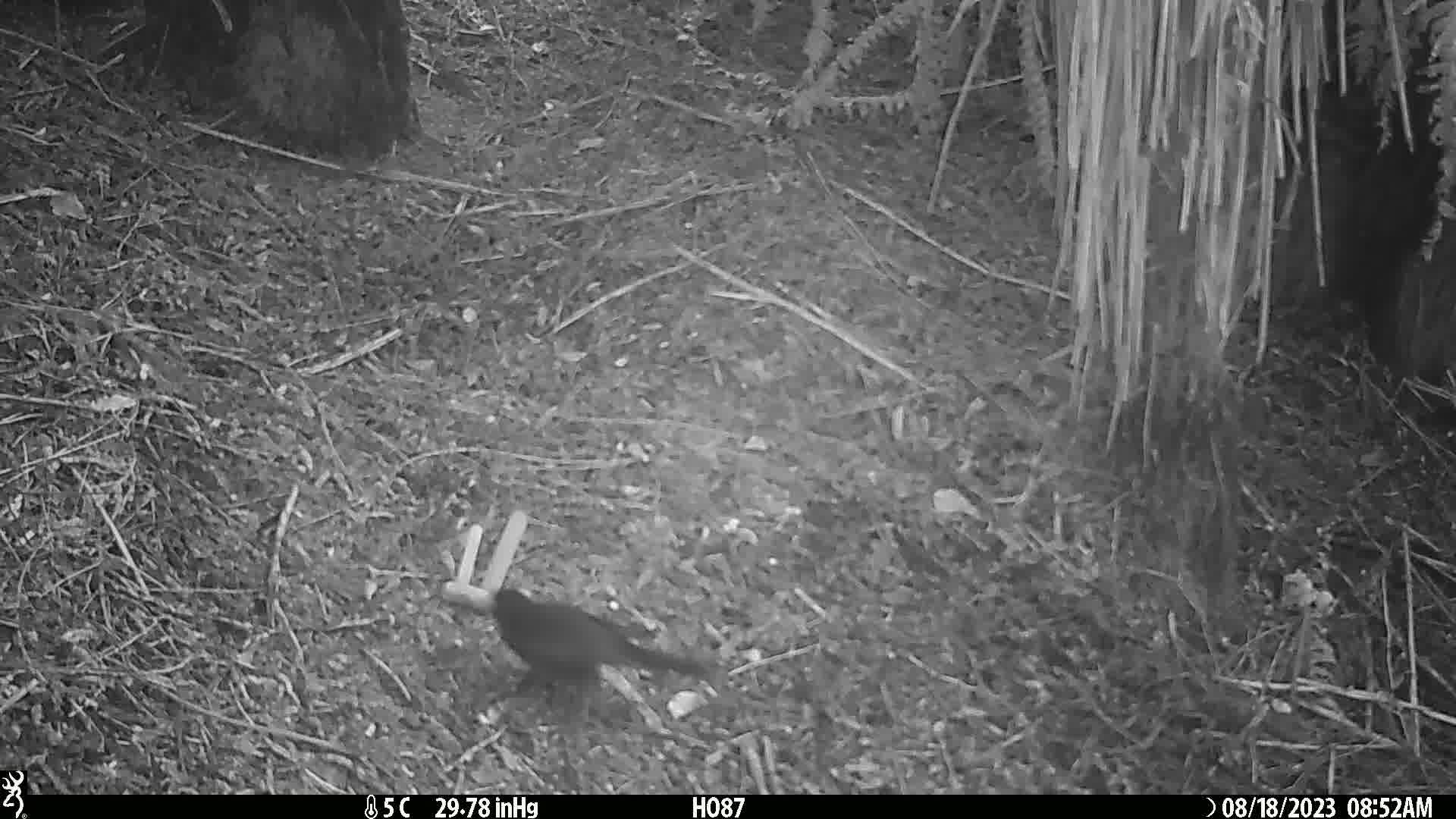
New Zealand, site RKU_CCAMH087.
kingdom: Animalia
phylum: Chordata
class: Aves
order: Passeriformes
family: Turdidae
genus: Turdus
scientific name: Turdus merula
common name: eurasian blackbird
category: blackbird